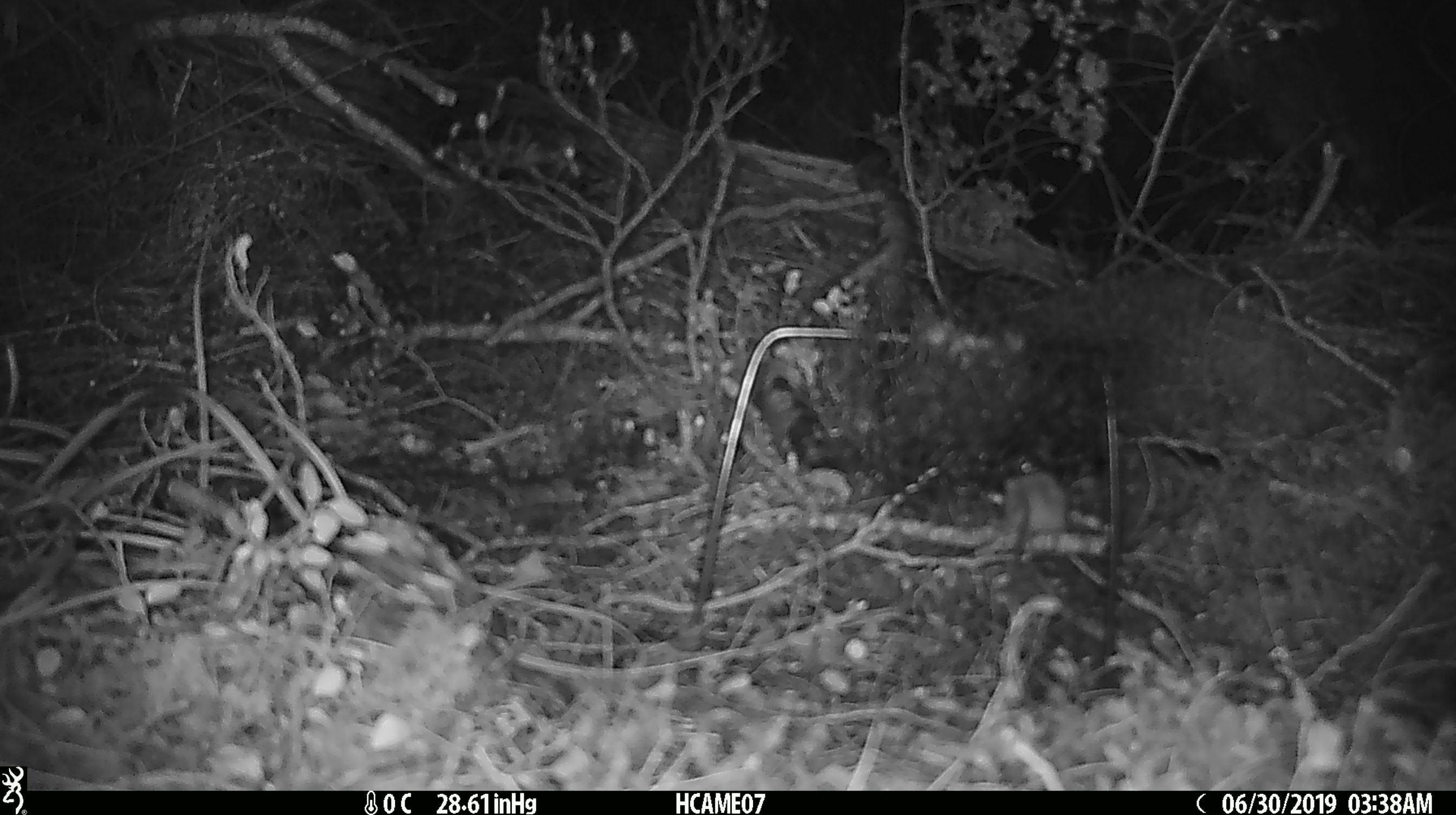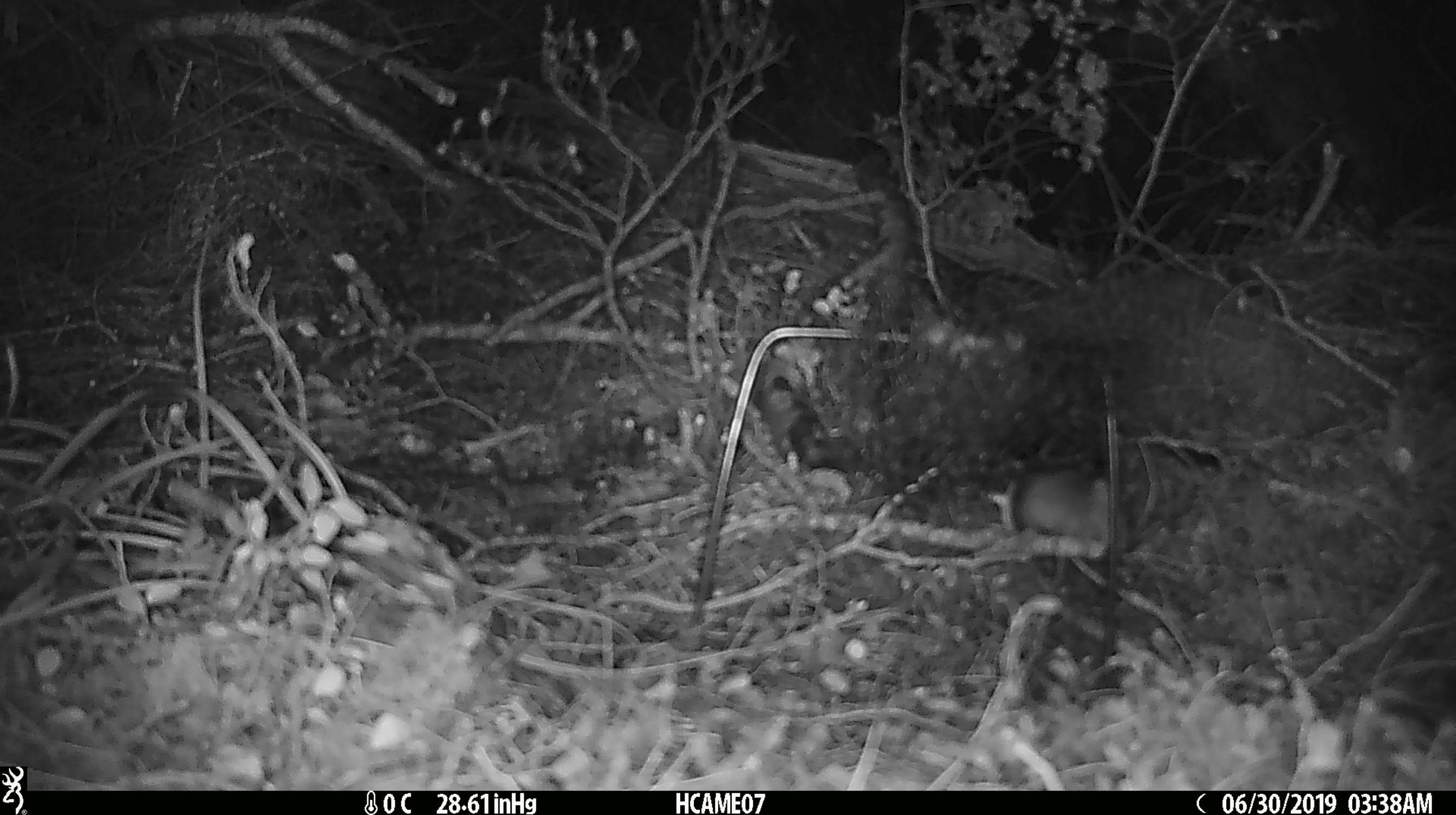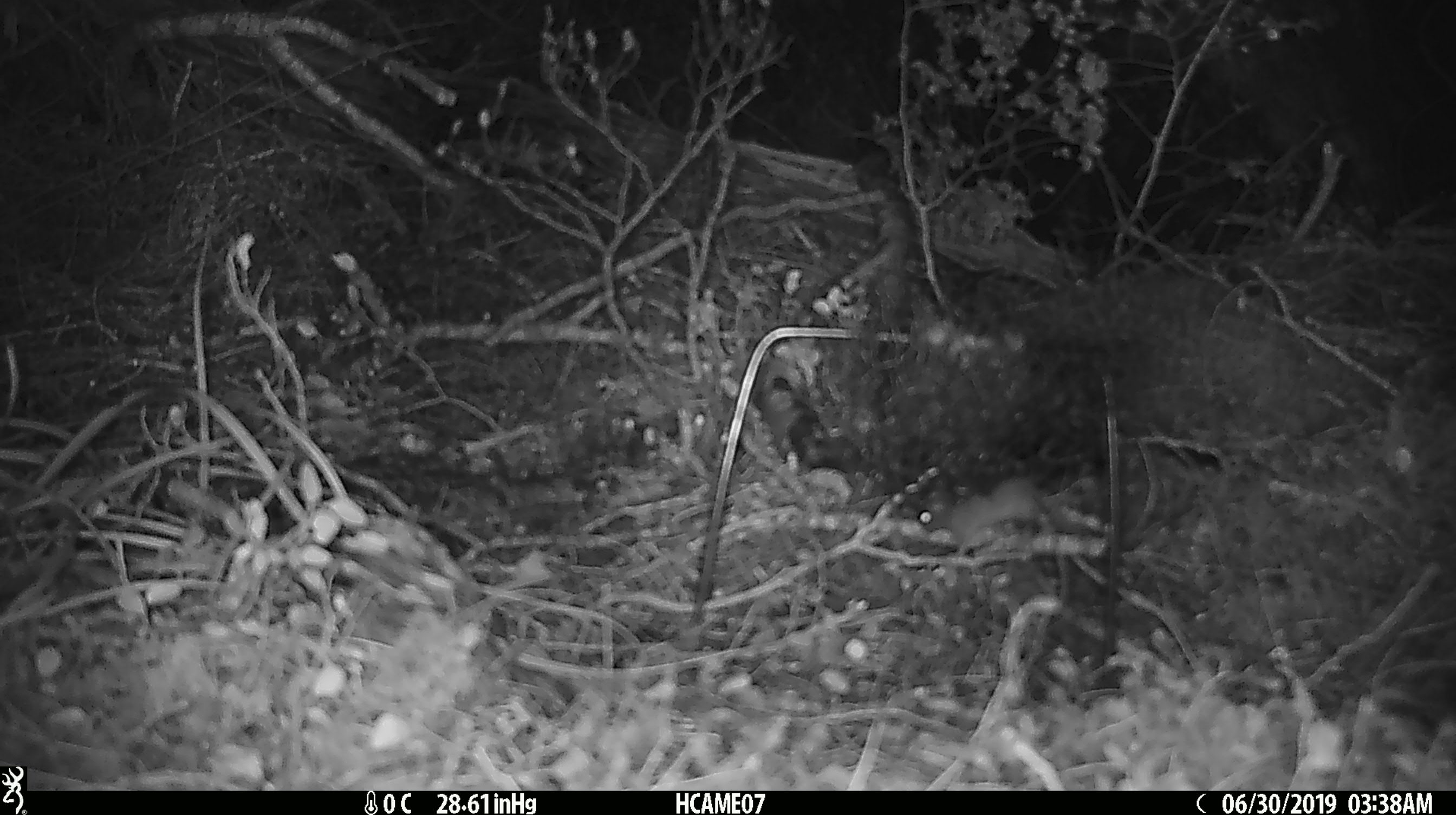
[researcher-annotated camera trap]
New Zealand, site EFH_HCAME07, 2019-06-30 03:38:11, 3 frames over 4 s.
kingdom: Animalia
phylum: Chordata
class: Mammalia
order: Rodentia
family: Muridae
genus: Mus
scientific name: Mus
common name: mouse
Mouse (Mus).